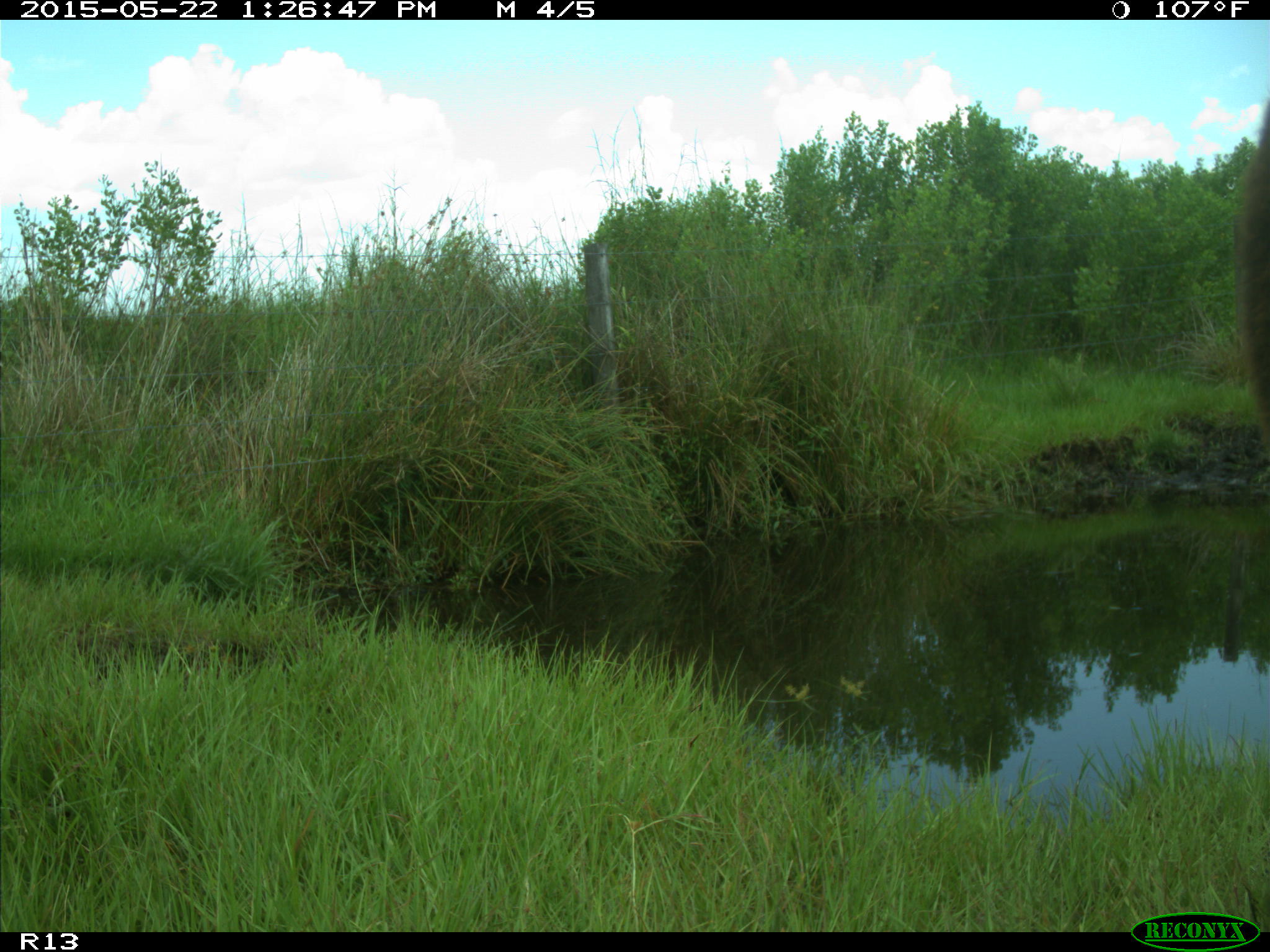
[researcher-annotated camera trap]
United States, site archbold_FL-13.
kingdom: Animalia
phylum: Chordata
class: Mammalia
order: Artiodactyla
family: Bovidae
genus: Bos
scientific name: Bos taurus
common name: domestic cow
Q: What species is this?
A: Bos taurus (domestic cow).